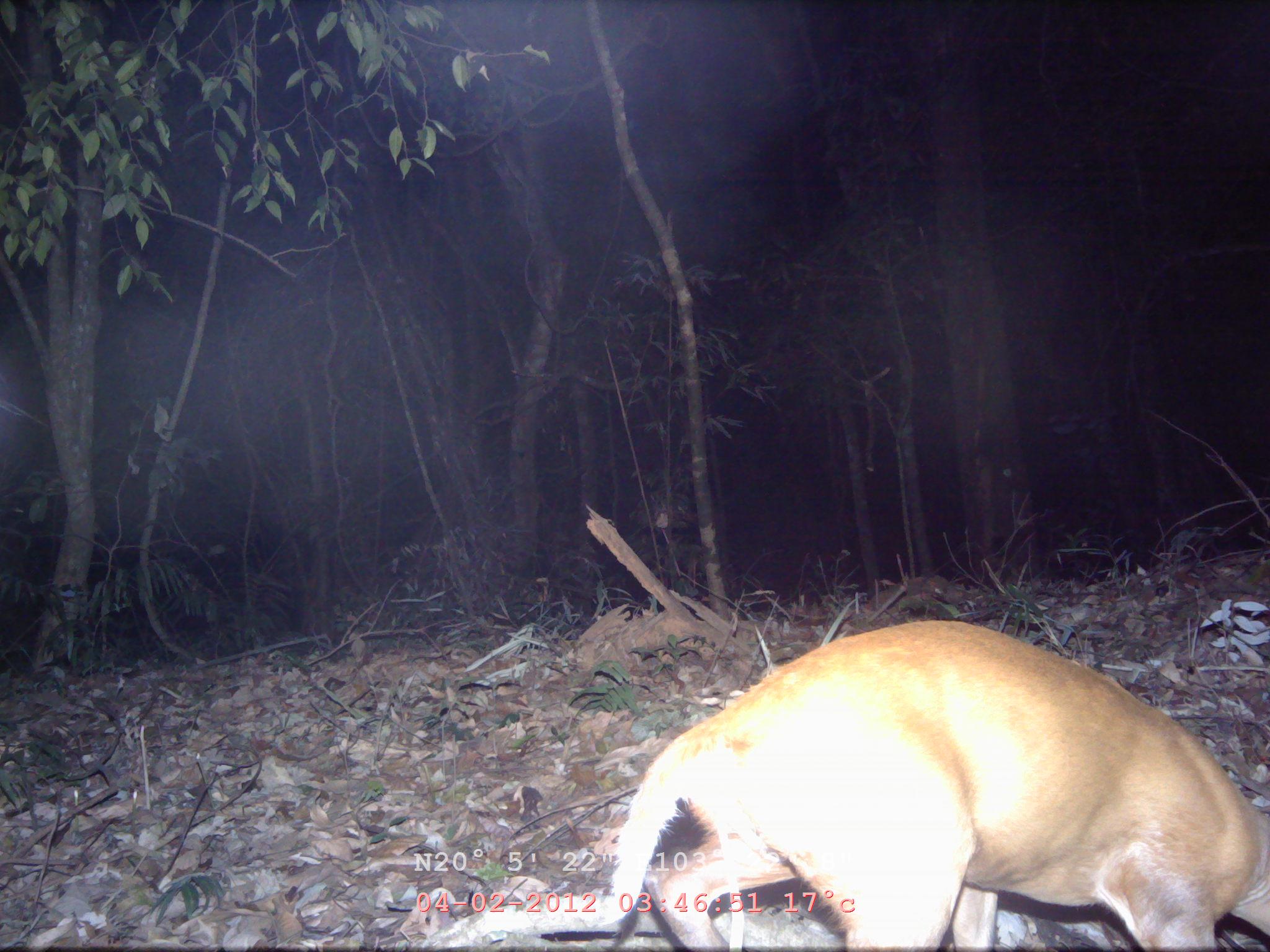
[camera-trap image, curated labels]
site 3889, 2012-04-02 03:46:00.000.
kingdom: Animalia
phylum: Chordata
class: Mammalia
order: Artiodactyla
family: Cervidae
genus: Muntiacus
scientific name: Muntiacus muntjak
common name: southern red muntjac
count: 1